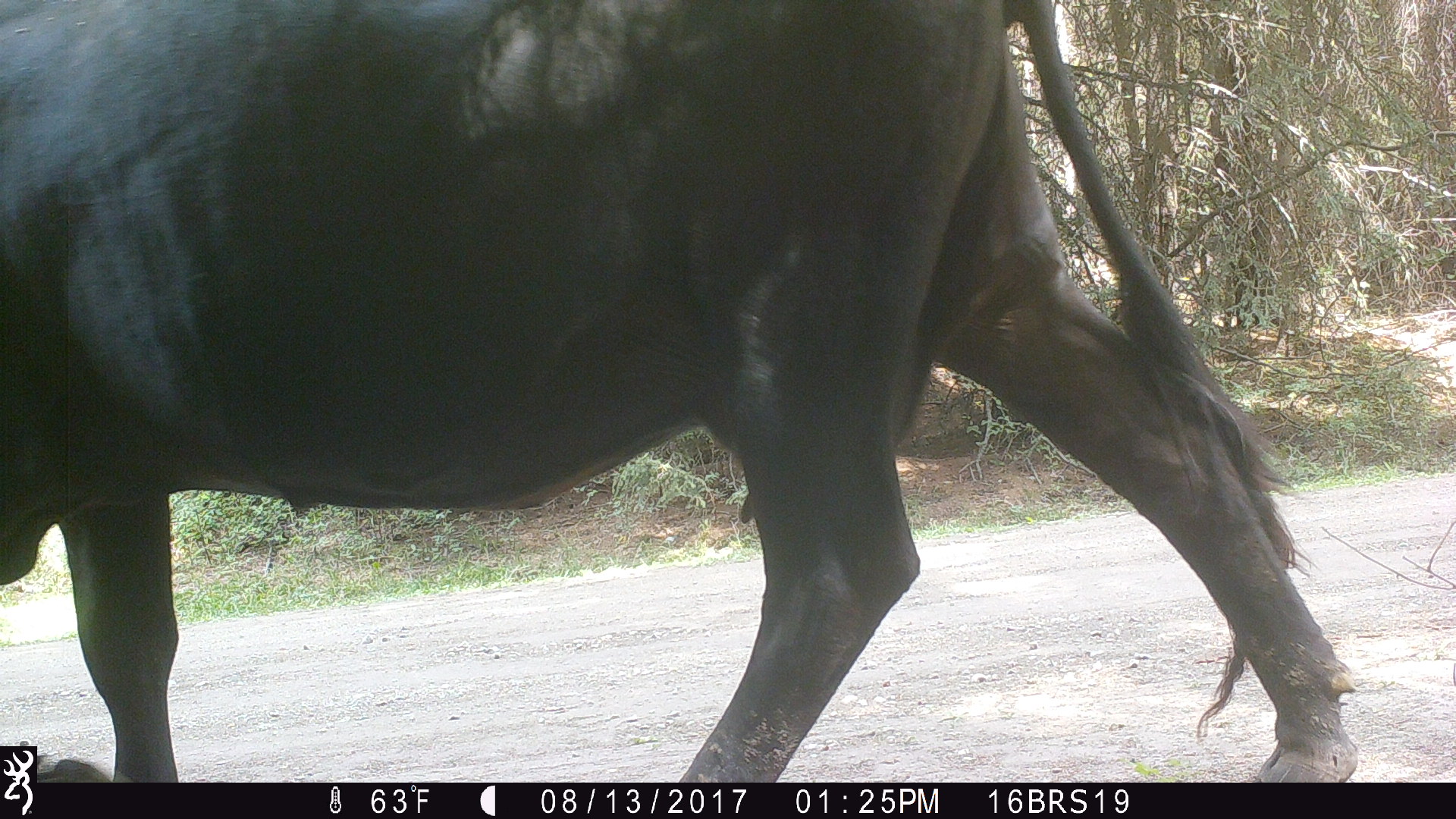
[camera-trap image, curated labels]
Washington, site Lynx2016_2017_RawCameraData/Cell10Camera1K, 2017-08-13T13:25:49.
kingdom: Animalia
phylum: Chordata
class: Mammalia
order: Artiodactyla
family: Bovidae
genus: Bos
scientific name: Bos taurus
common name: domestic cattle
Domestic cattle (Bos taurus). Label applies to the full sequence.